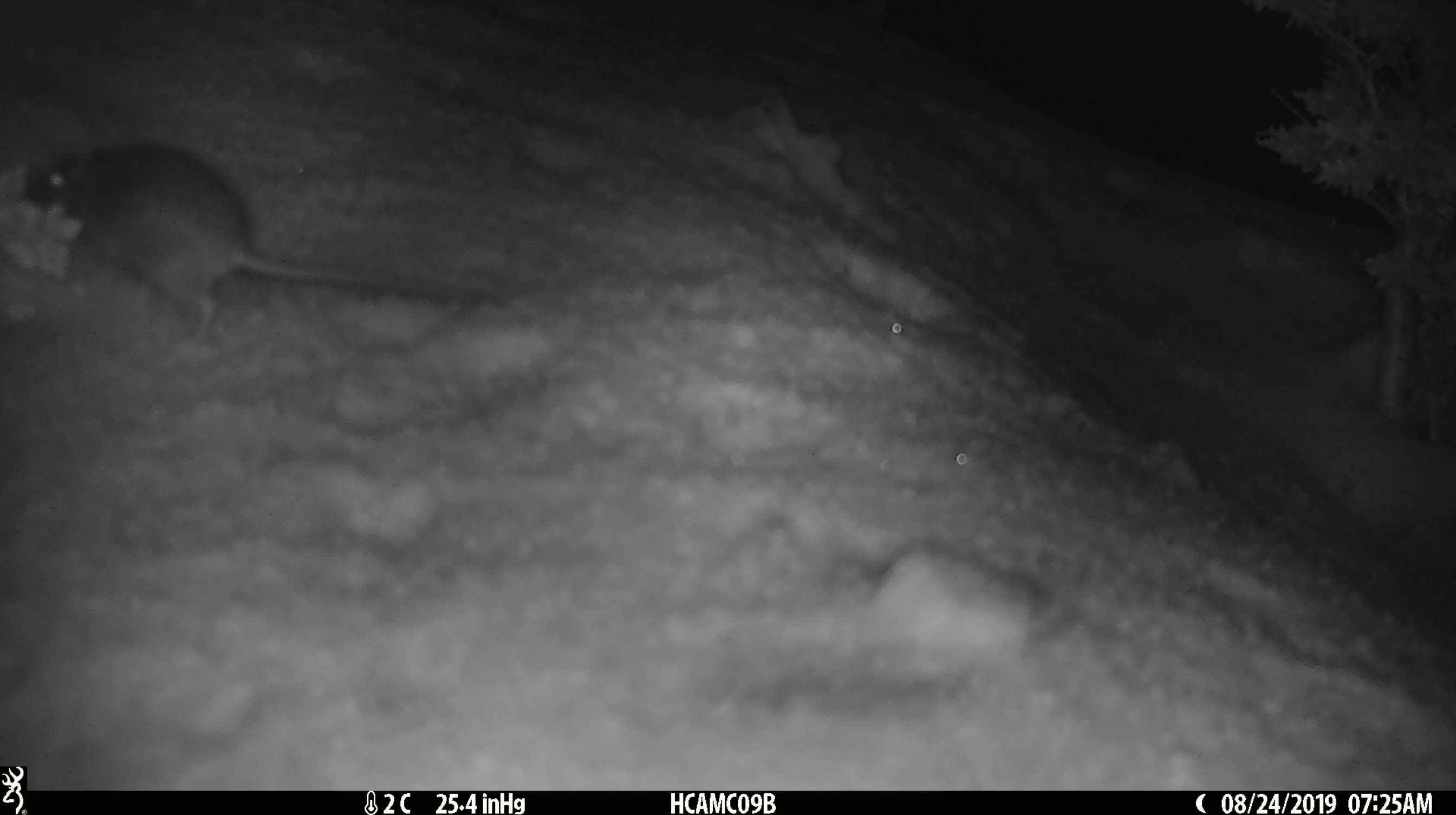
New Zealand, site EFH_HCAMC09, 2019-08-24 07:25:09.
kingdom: Animalia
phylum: Chordata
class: Mammalia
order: Rodentia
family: Muridae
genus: Mus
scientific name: Mus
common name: mouse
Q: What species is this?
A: Mouse (Mus).